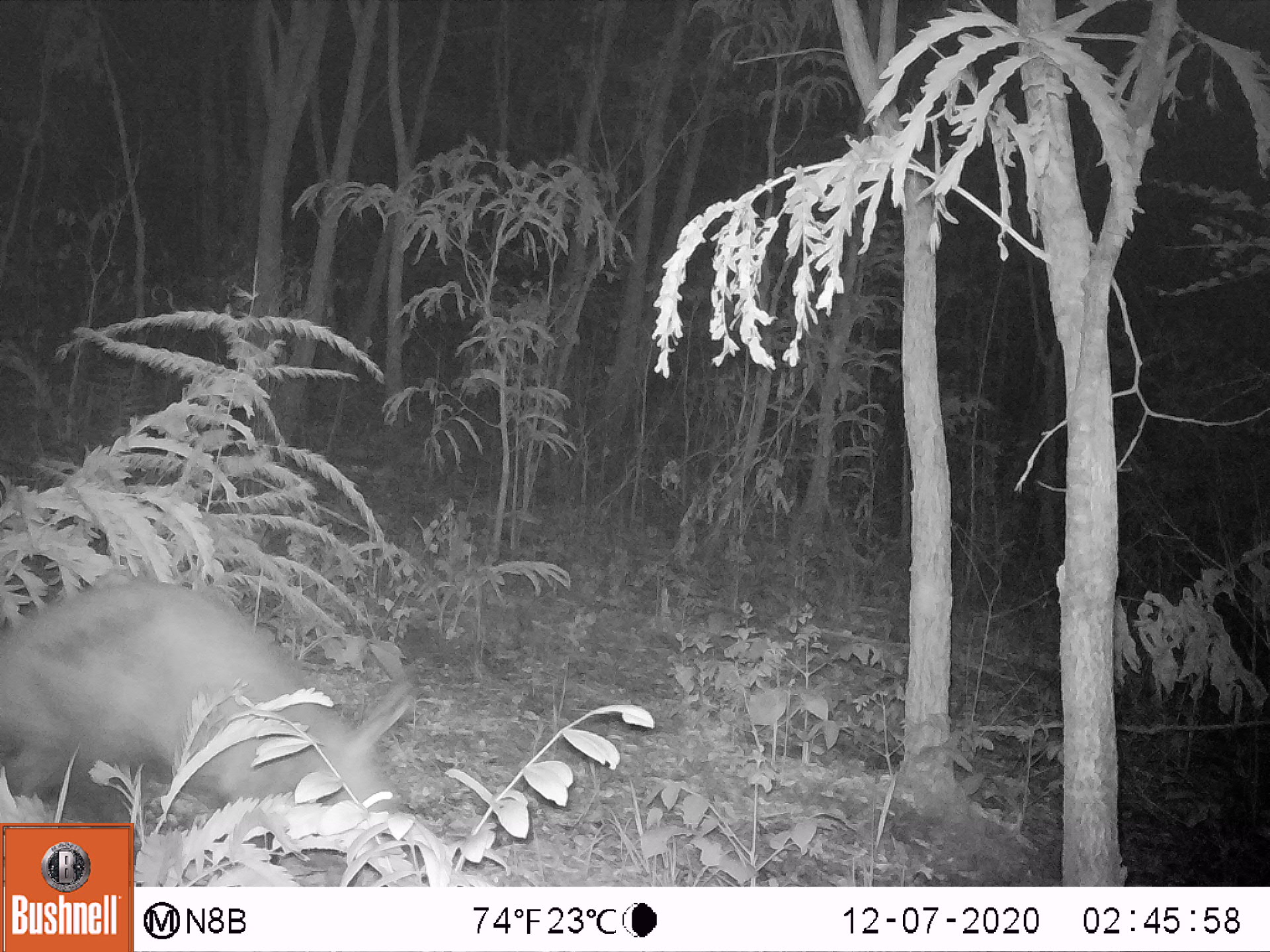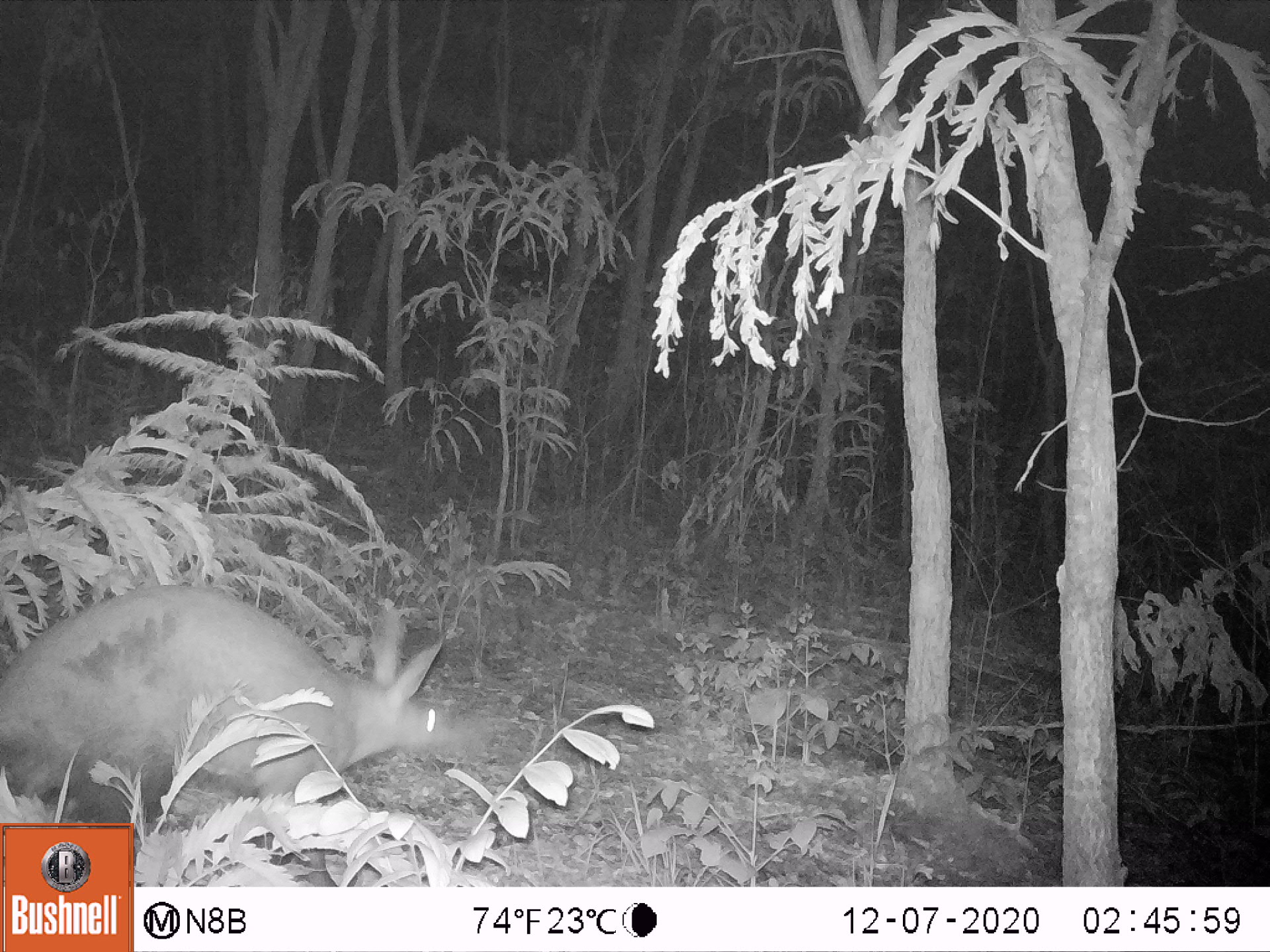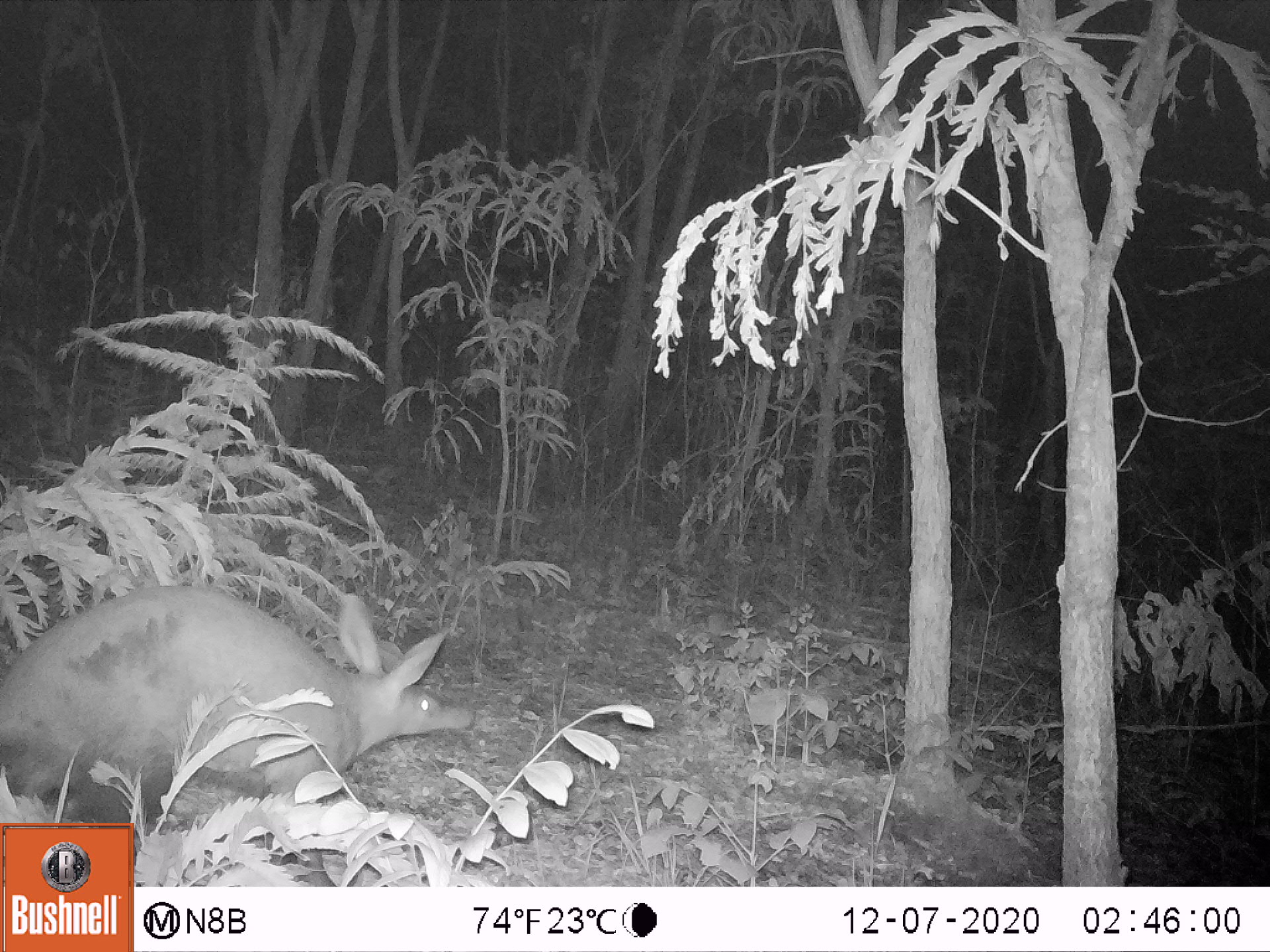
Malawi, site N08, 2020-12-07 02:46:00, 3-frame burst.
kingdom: Animalia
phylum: Chordata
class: Mammalia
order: Tubulidentata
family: Orycteropodidae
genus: Orycteropus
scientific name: Orycteropus afer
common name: aardvark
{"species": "aardvark (Orycteropus afer)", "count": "1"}